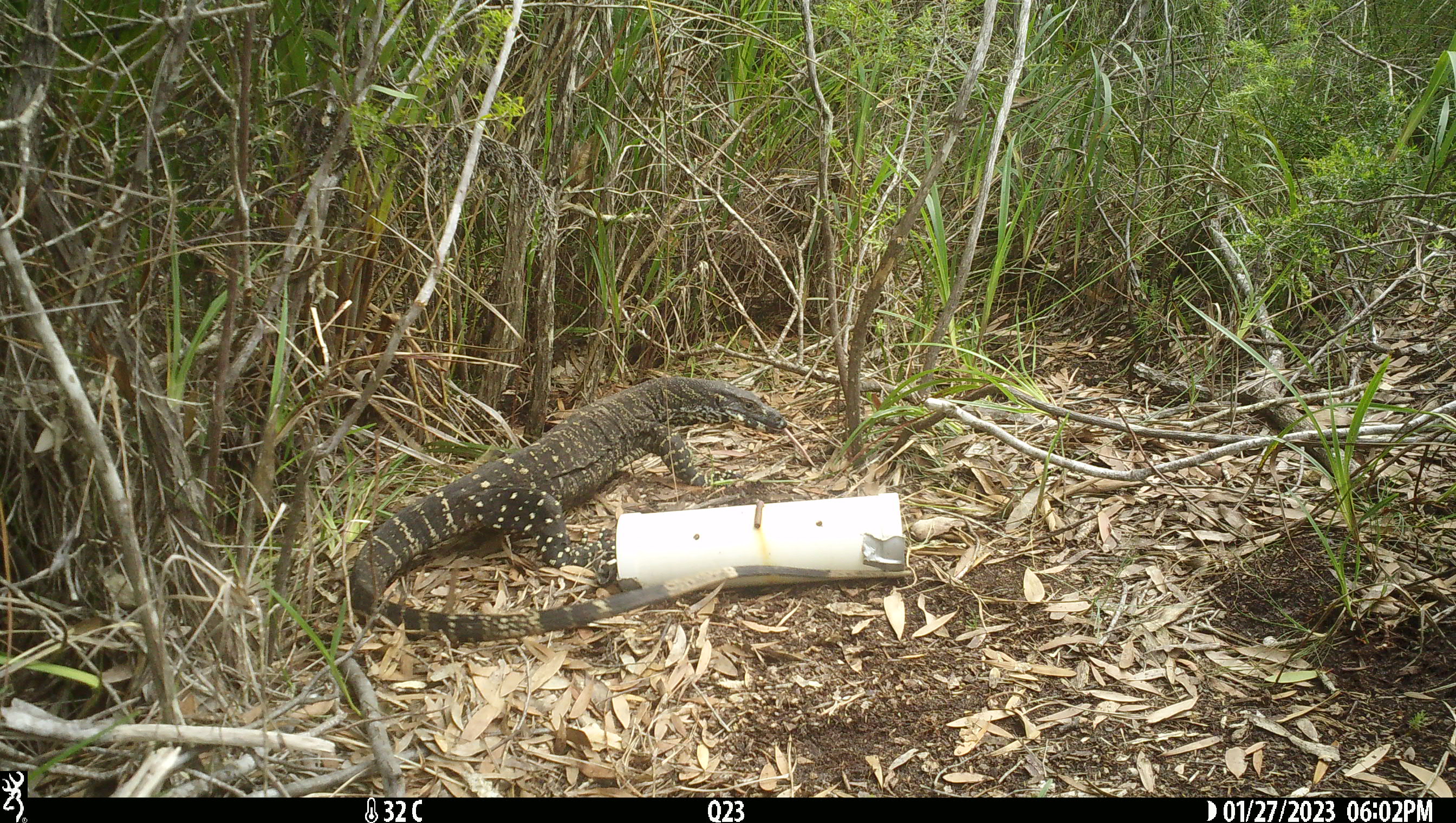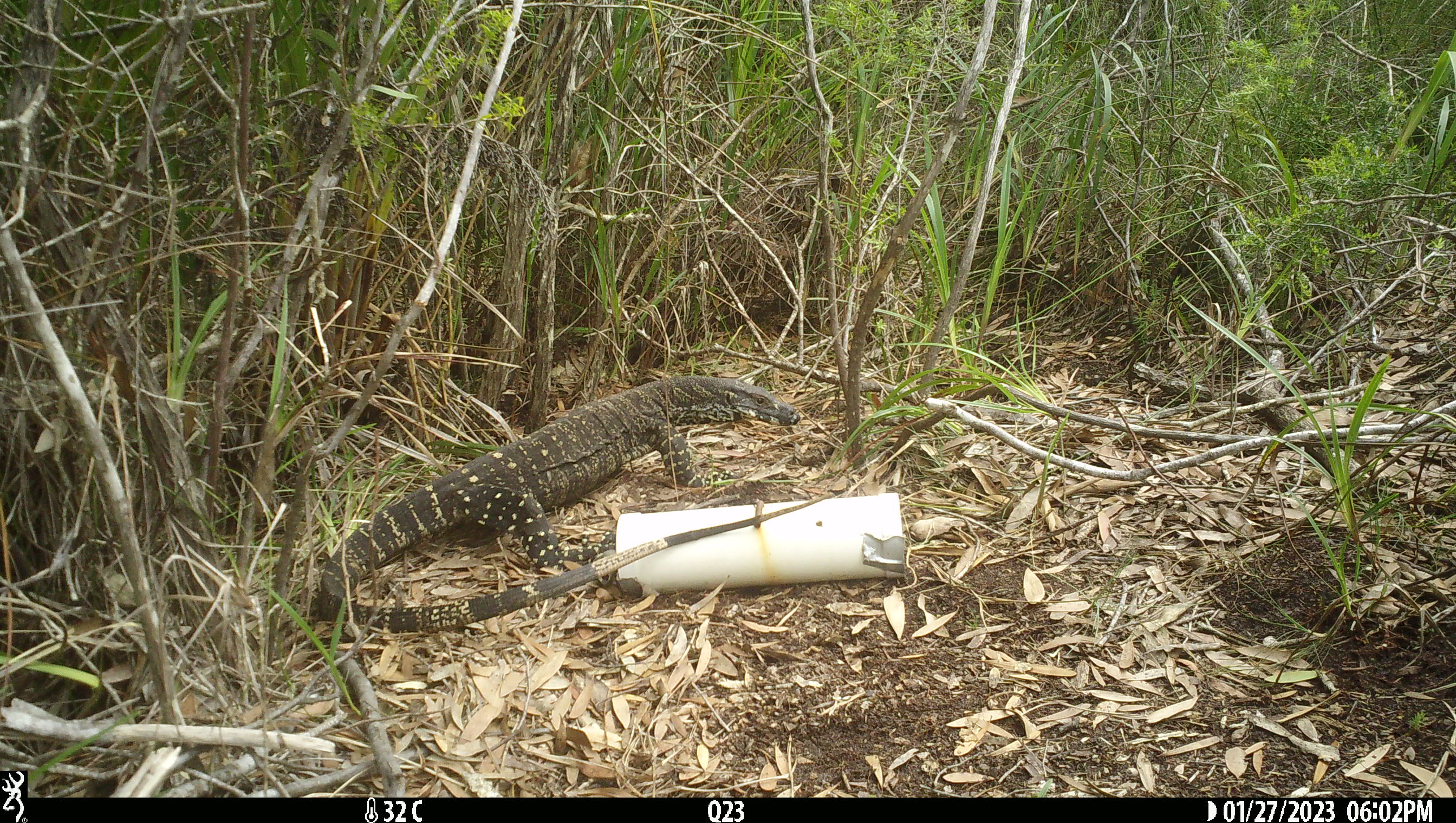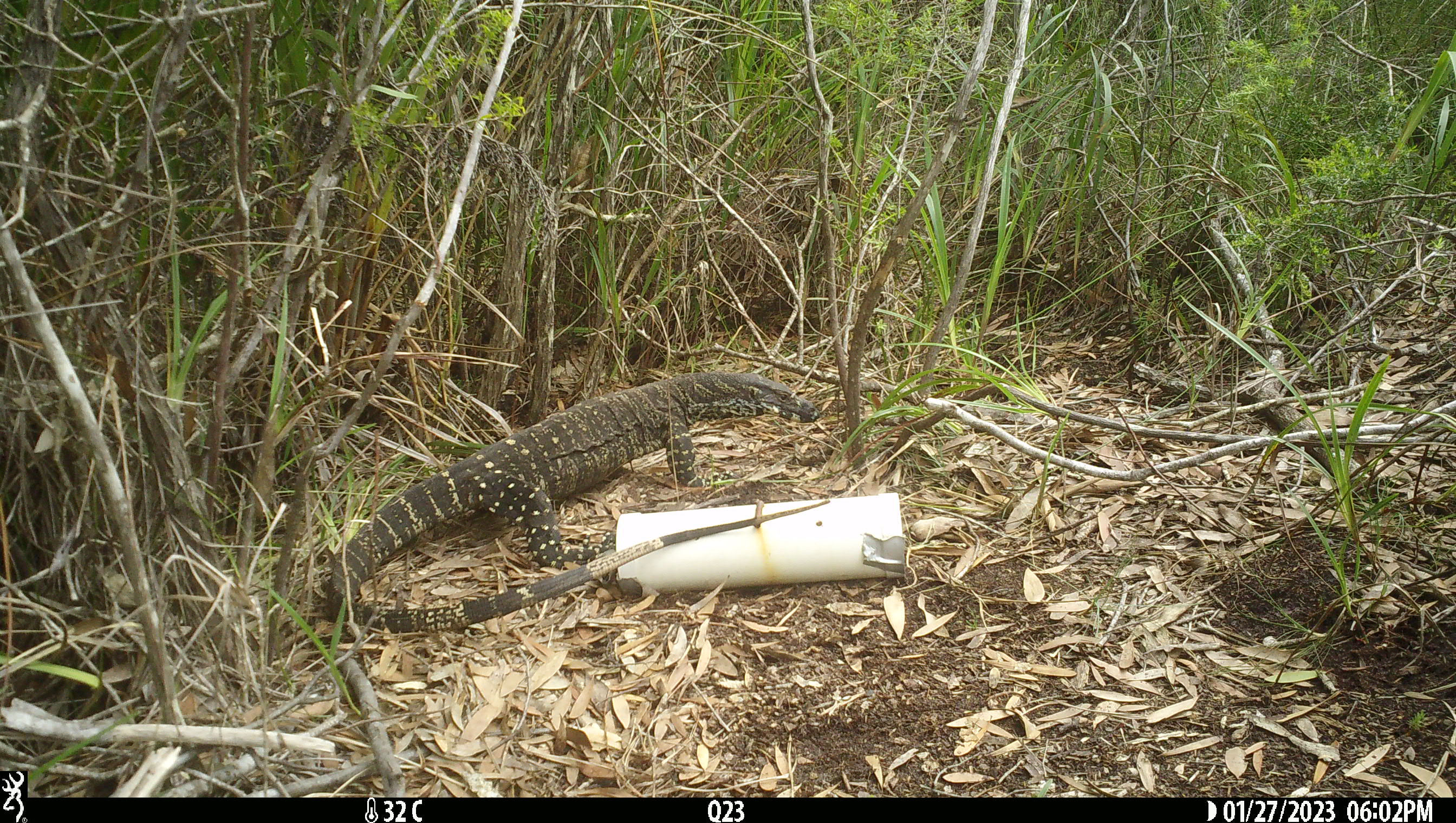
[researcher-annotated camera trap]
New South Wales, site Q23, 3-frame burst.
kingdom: Animalia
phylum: Chordata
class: Reptilia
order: Squamata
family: Varanidae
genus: Varanus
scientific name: Varanus varius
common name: lace monitor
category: goanna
Goanna (lace monitor) (Varanus varius).